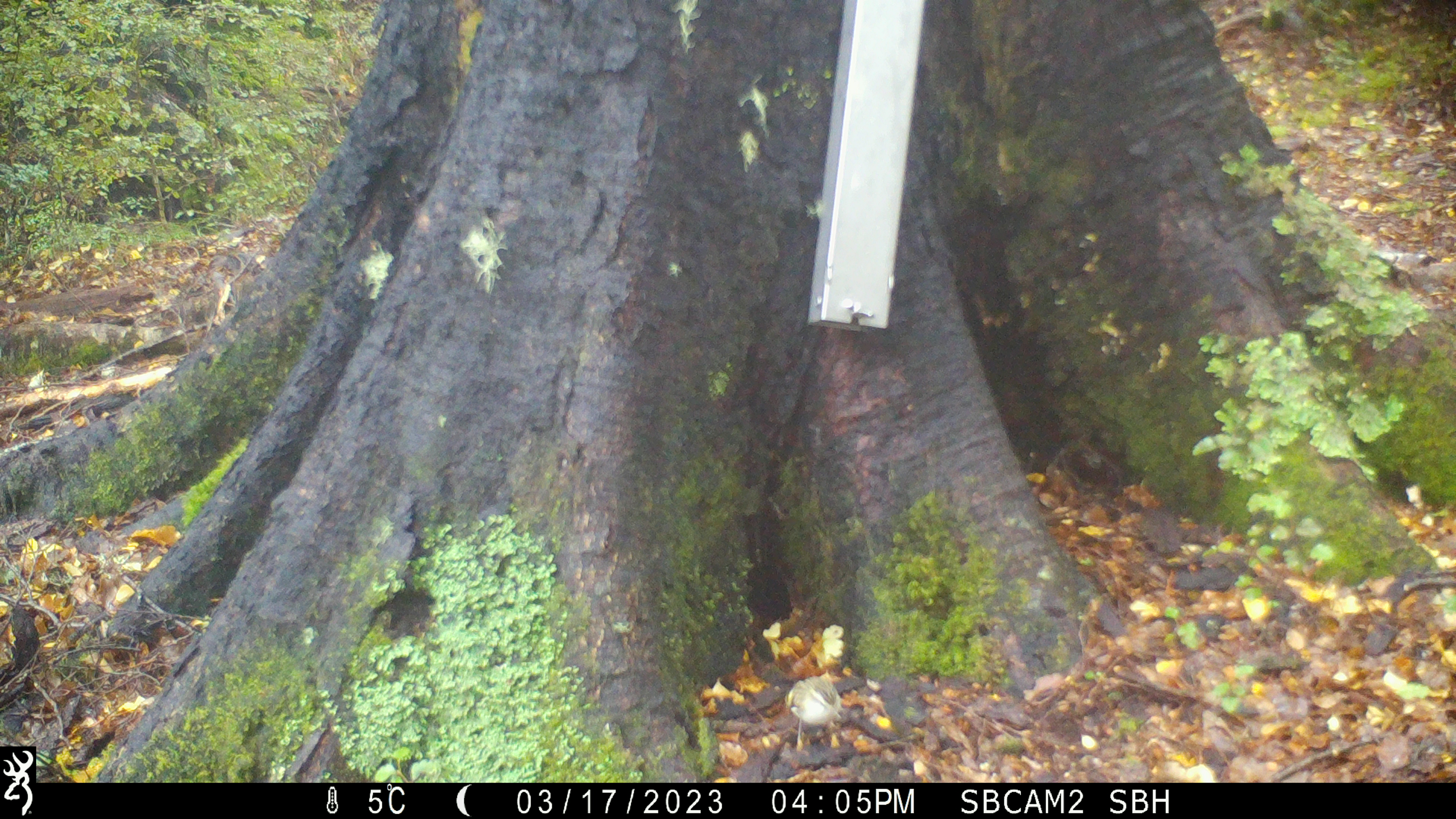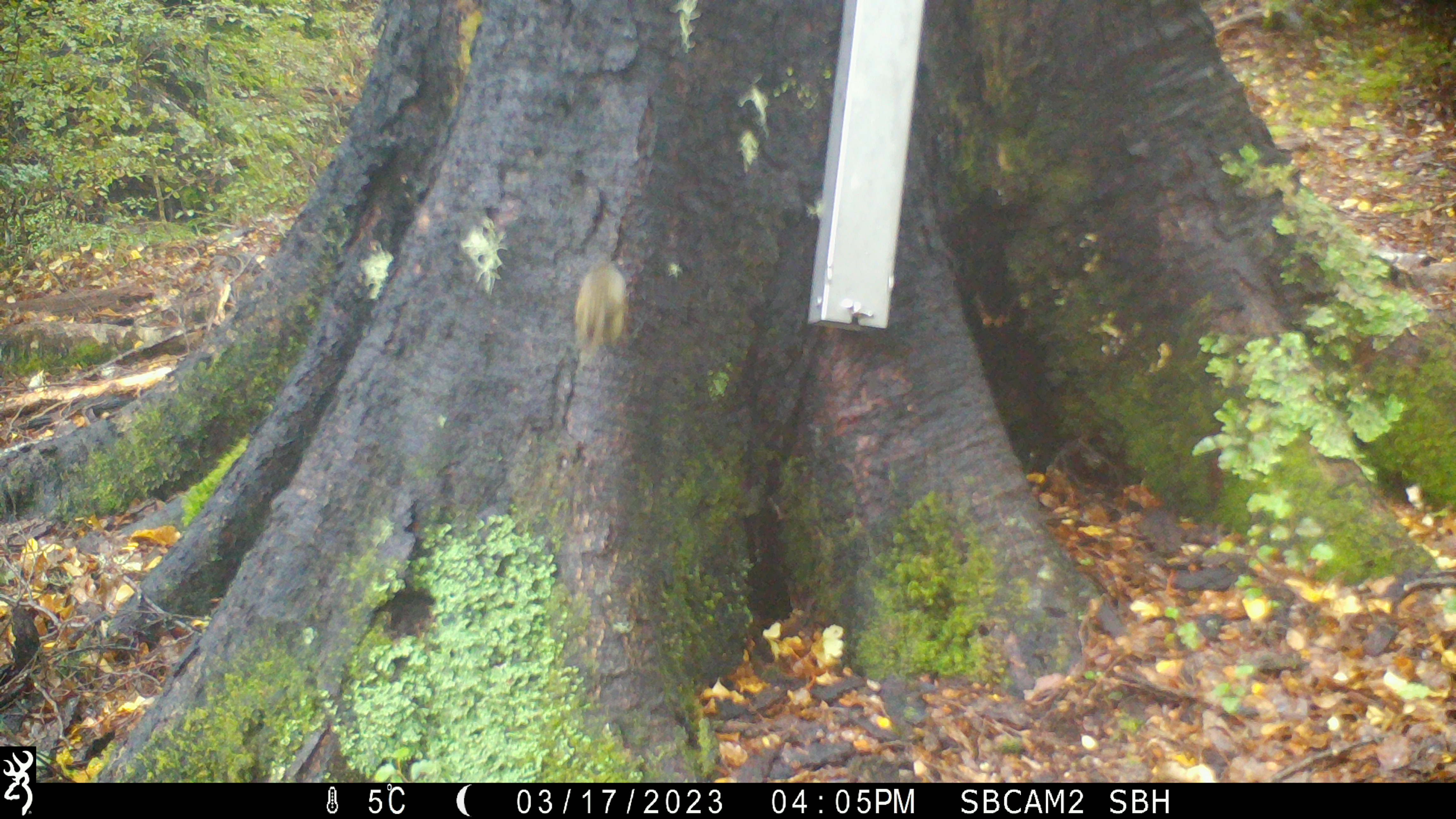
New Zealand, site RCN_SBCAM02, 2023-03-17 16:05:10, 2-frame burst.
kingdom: Animalia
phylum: Chordata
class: Aves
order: Passeriformes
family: Acanthisittidae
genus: Acanthisitta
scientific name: Acanthisitta chloris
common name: rifleman